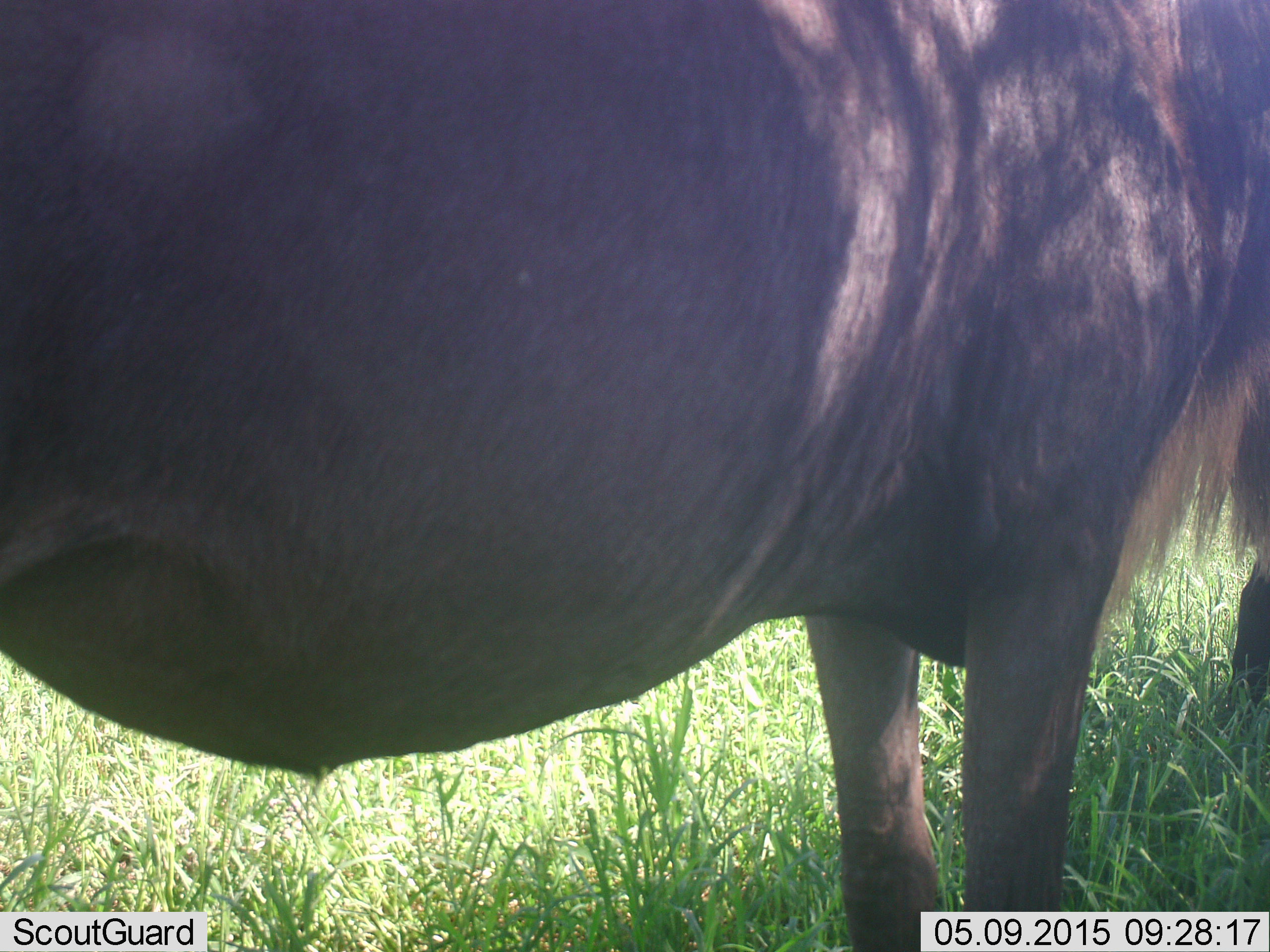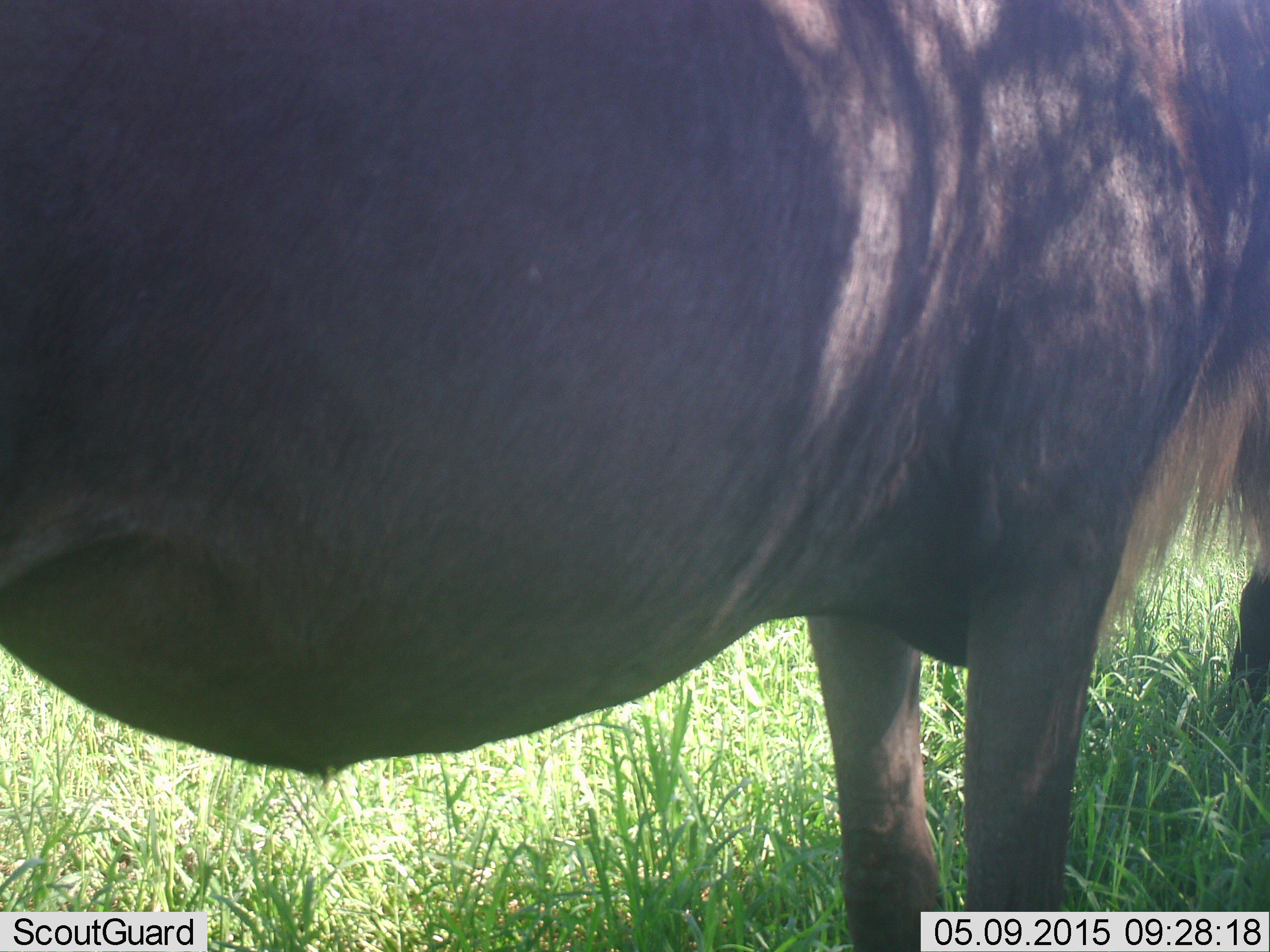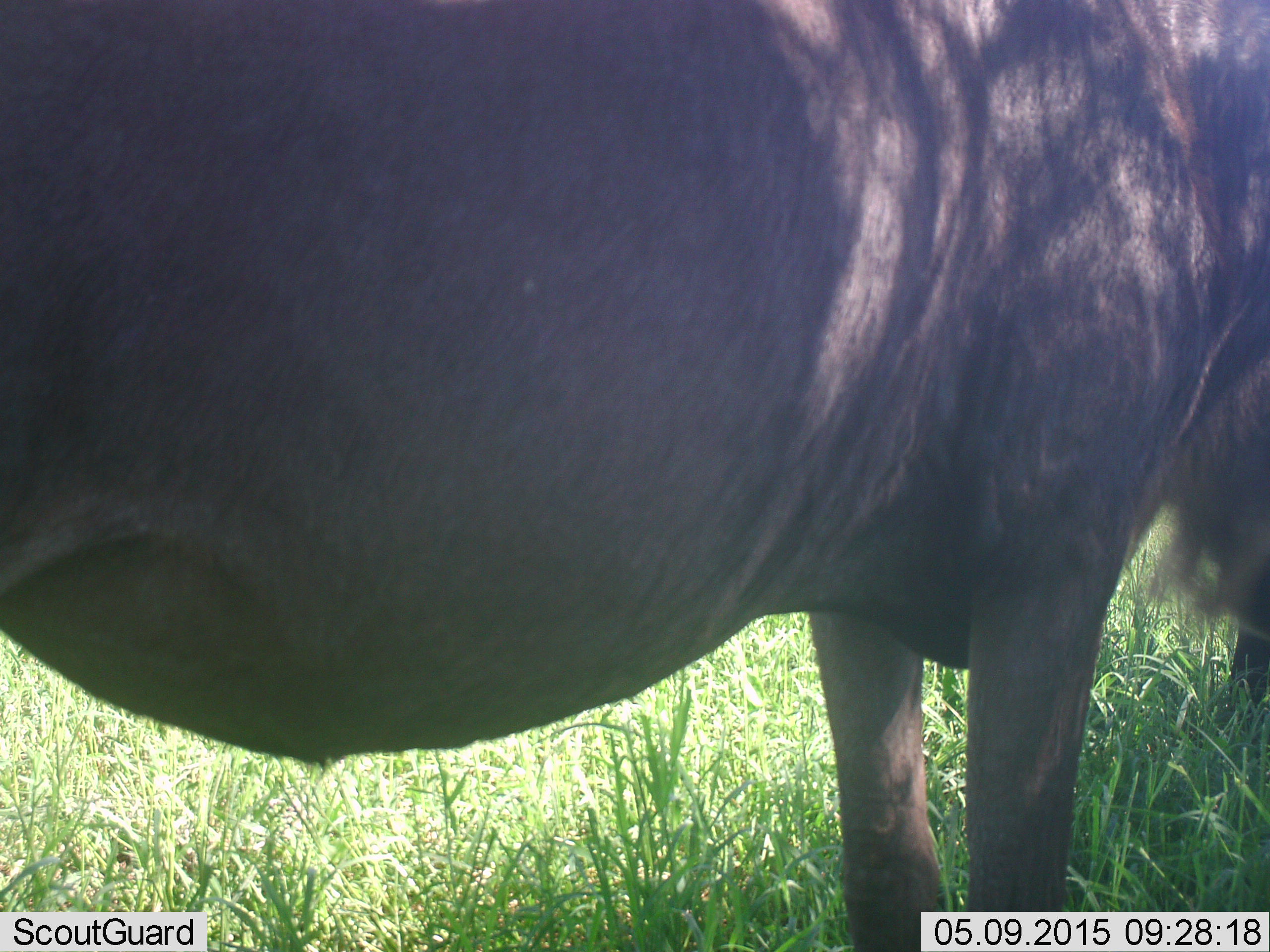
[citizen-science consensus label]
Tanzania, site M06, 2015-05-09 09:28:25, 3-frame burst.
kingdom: Animalia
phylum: Chordata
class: Mammalia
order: Artiodactyla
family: Bovidae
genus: Connochaetes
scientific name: Connochaetes taurinus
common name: blue wildebeest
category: wildebeest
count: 1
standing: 90%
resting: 0%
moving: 0%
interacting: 0%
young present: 0%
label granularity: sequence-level